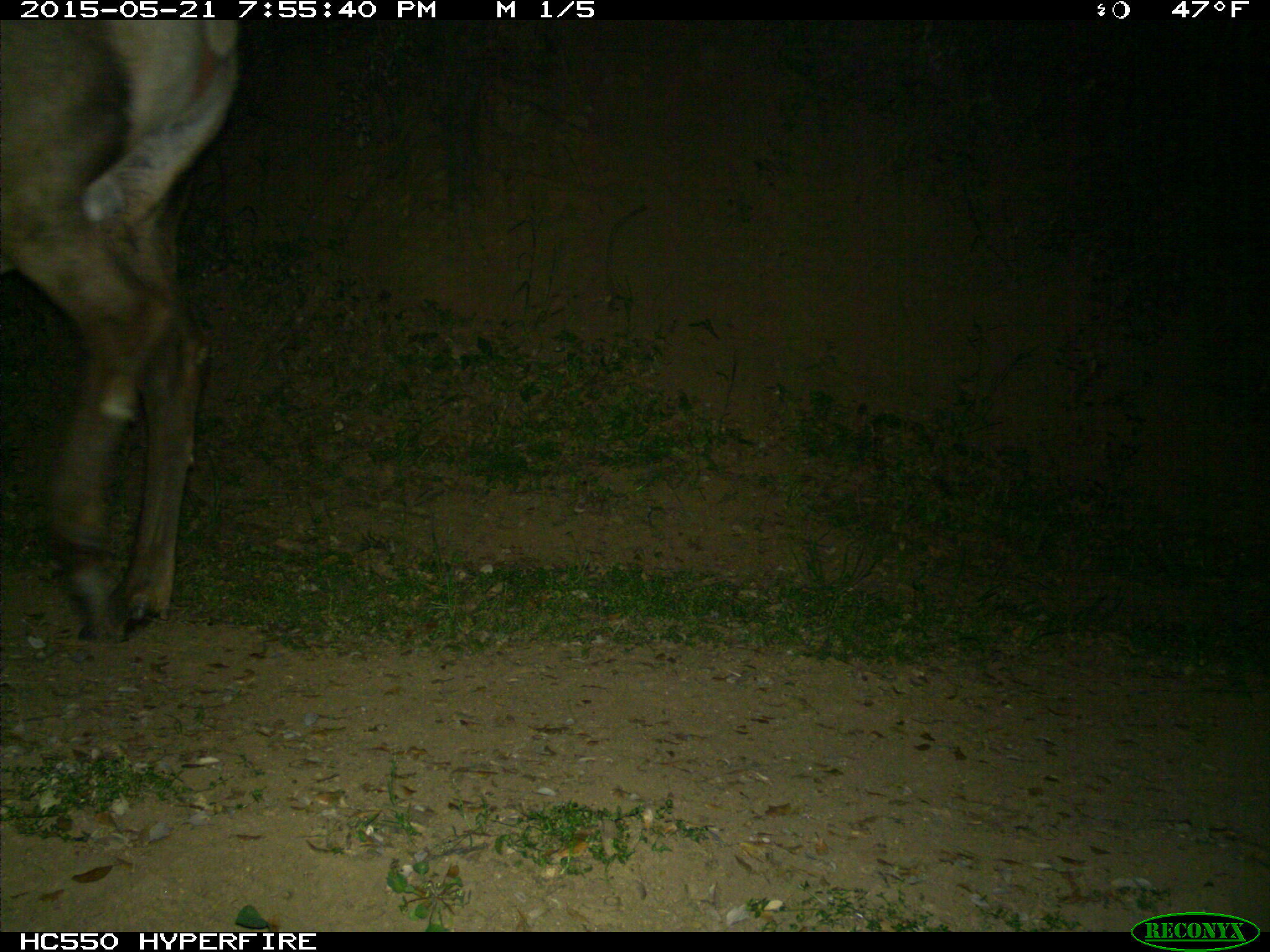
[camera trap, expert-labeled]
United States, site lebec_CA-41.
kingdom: Animalia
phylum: Chordata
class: Mammalia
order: Artiodactyla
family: Cervidae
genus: Cervus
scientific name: Cervus canadensis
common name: elk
Cervus canadensis (elk).